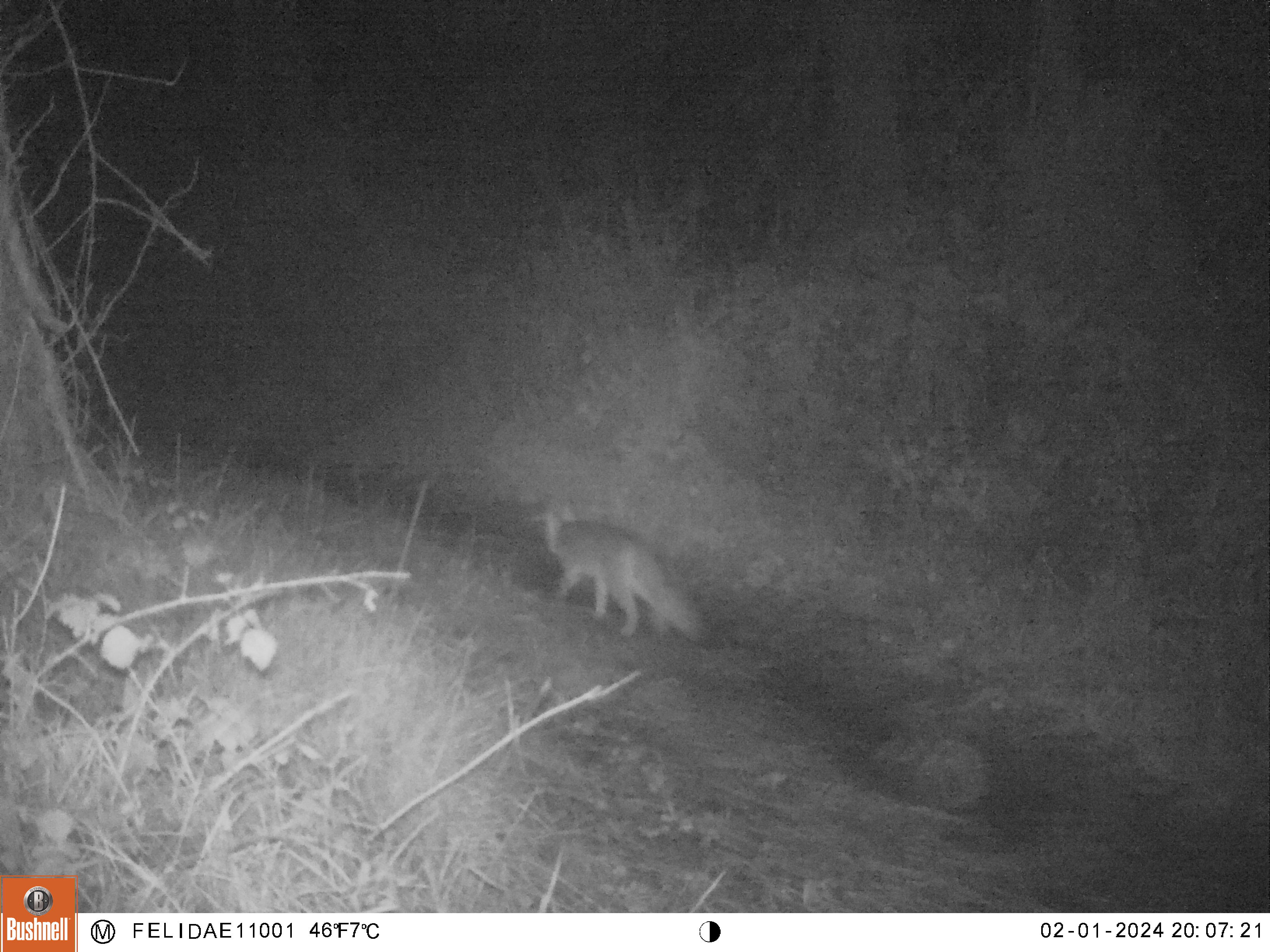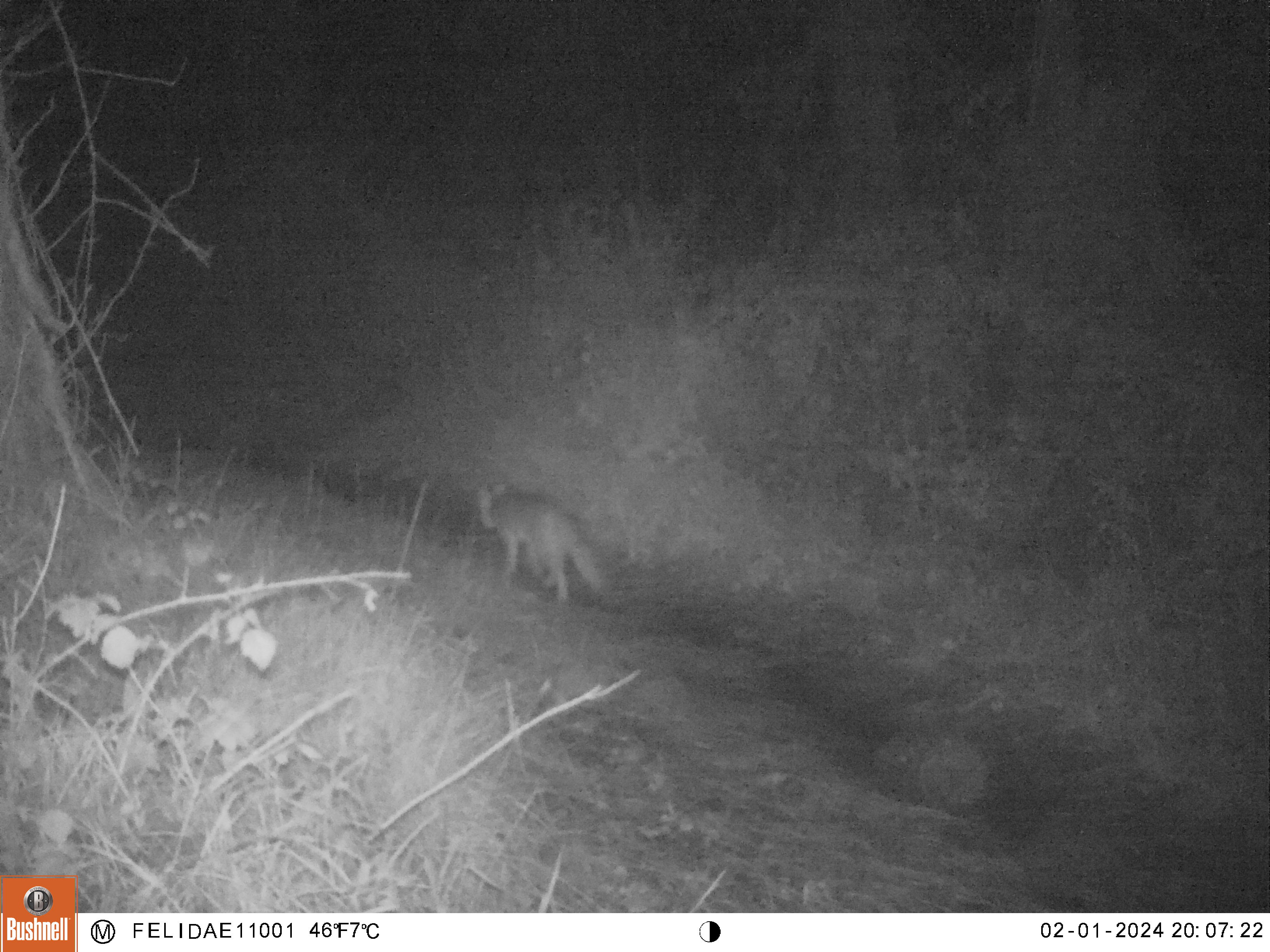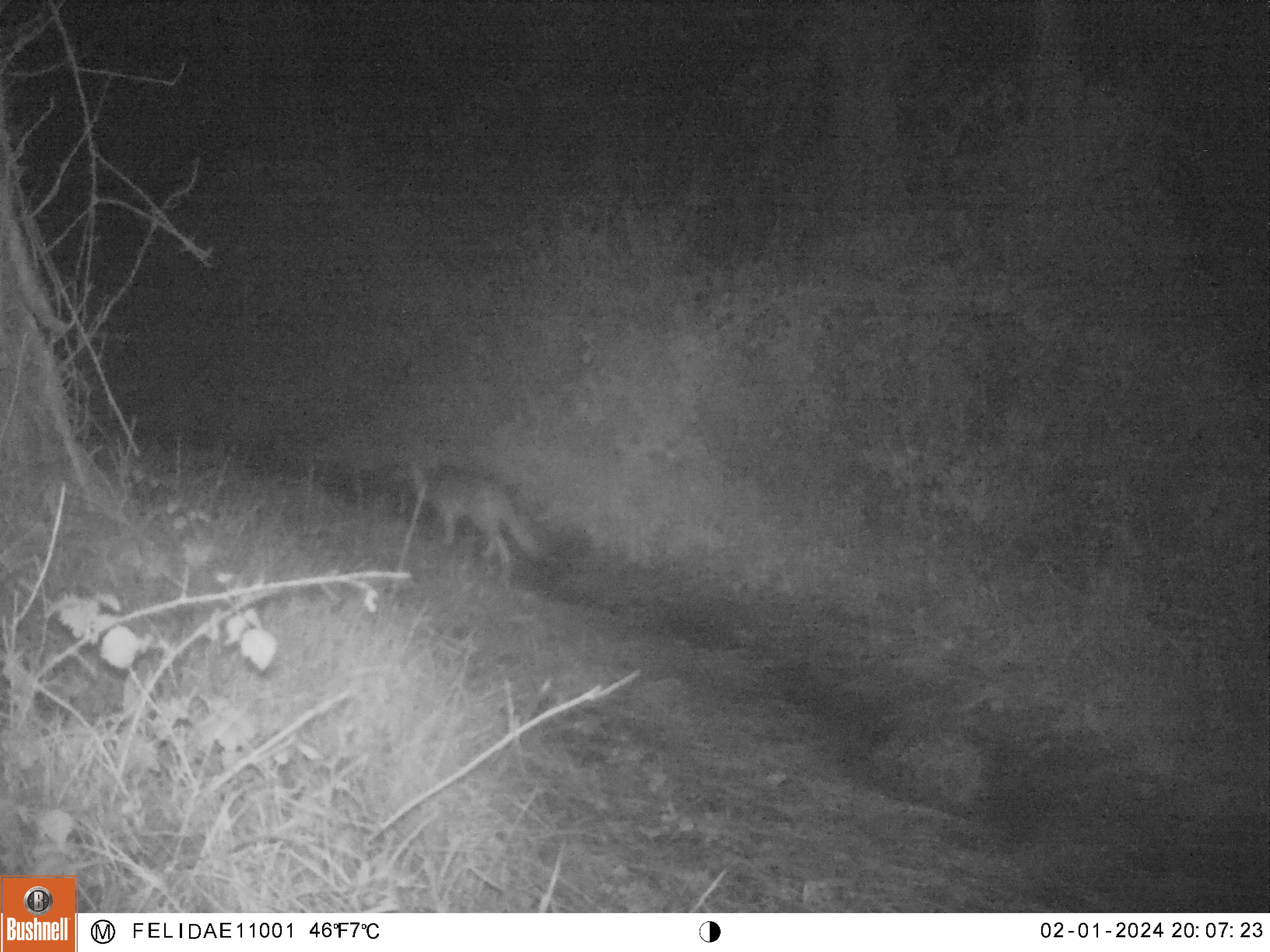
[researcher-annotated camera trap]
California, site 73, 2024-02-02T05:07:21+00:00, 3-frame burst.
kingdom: Animalia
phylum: Chordata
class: Mammalia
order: Carnivora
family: Canidae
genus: Urocyon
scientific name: Urocyon cinereoargenteus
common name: gray fox